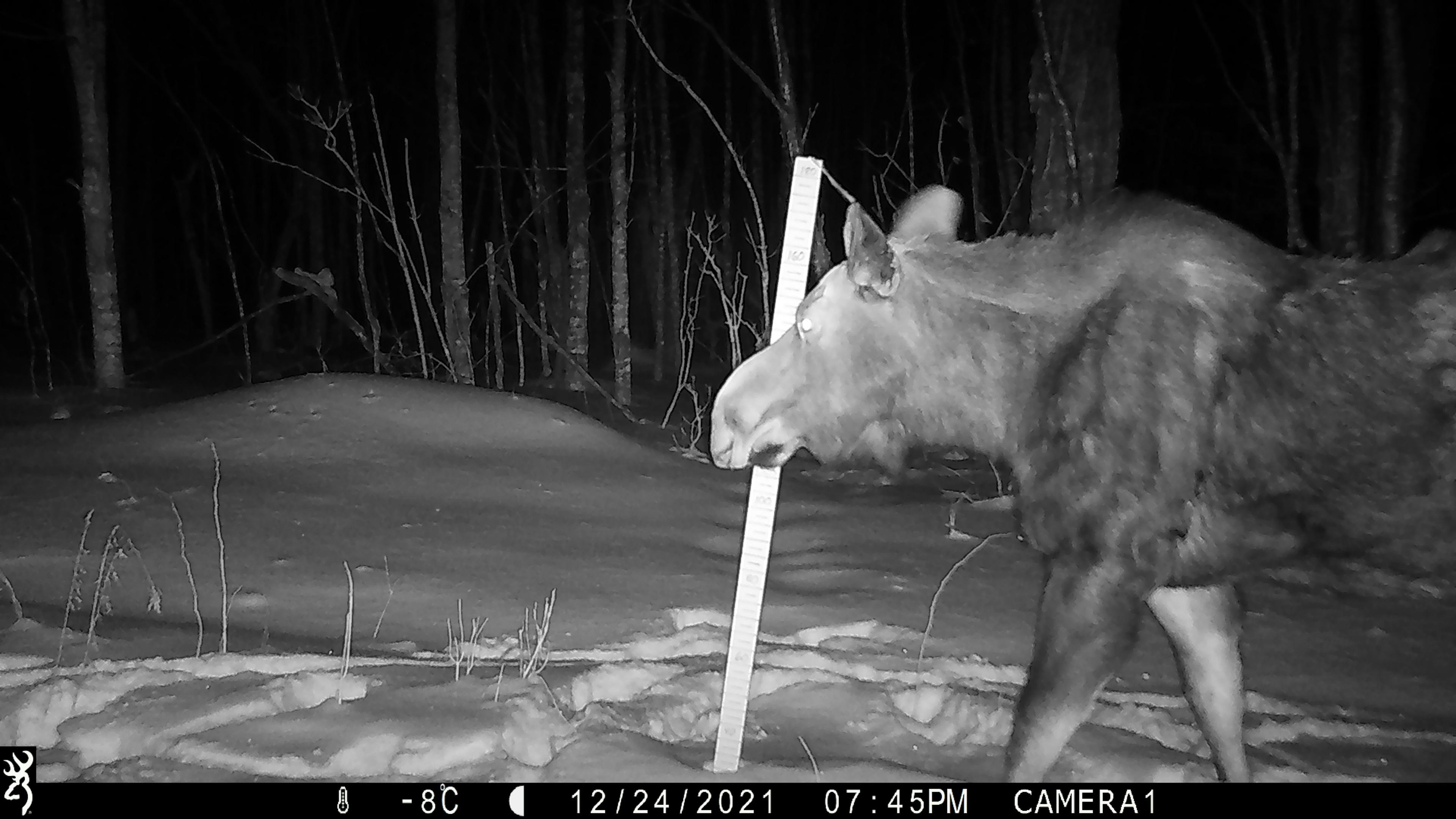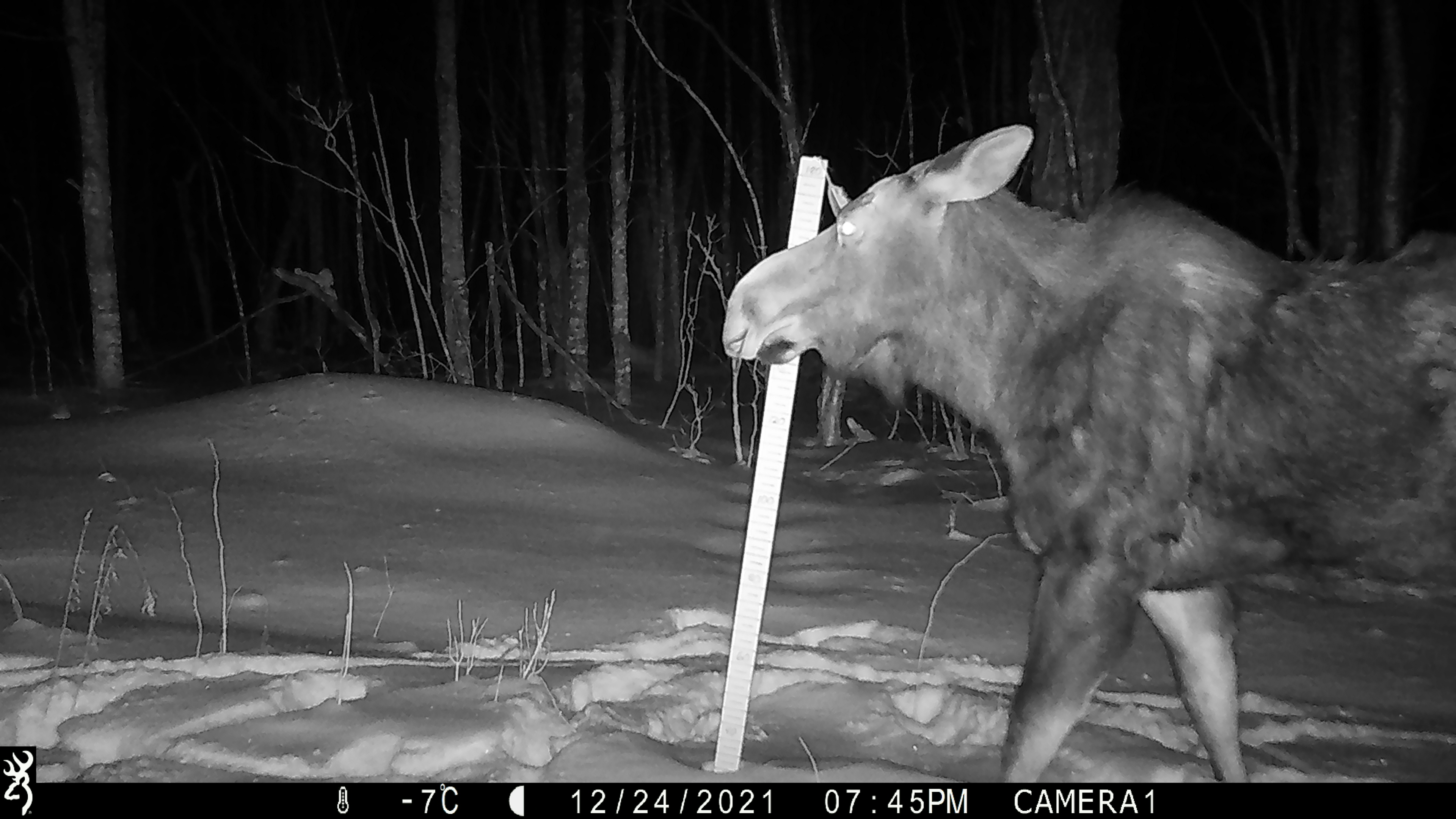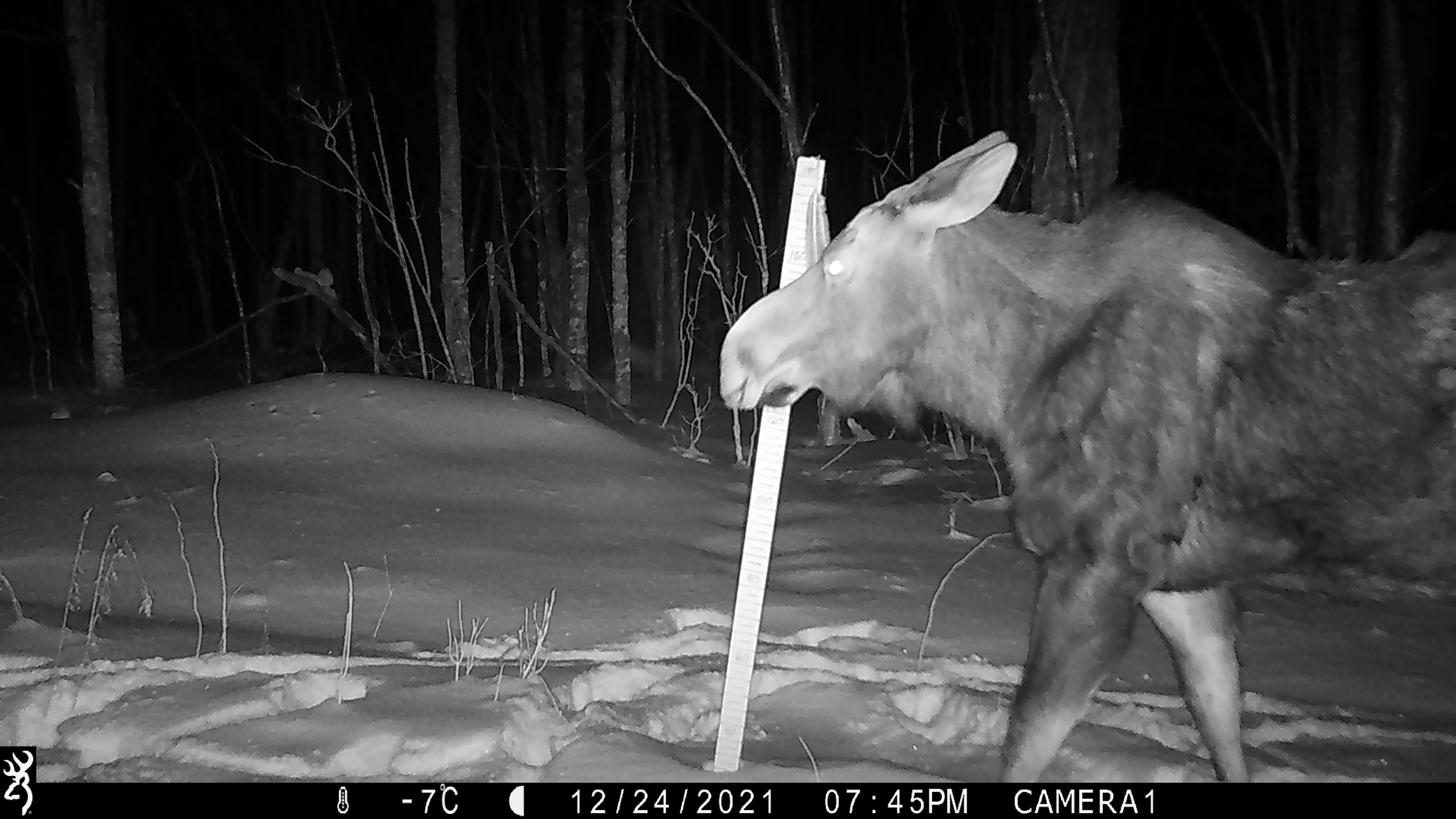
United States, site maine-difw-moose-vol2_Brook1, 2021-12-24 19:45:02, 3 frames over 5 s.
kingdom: Animalia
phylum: Chordata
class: Mammalia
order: Artiodactyla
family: Cervidae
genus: Alces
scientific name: Alces alces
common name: moose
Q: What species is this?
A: Moose (Alces alces).